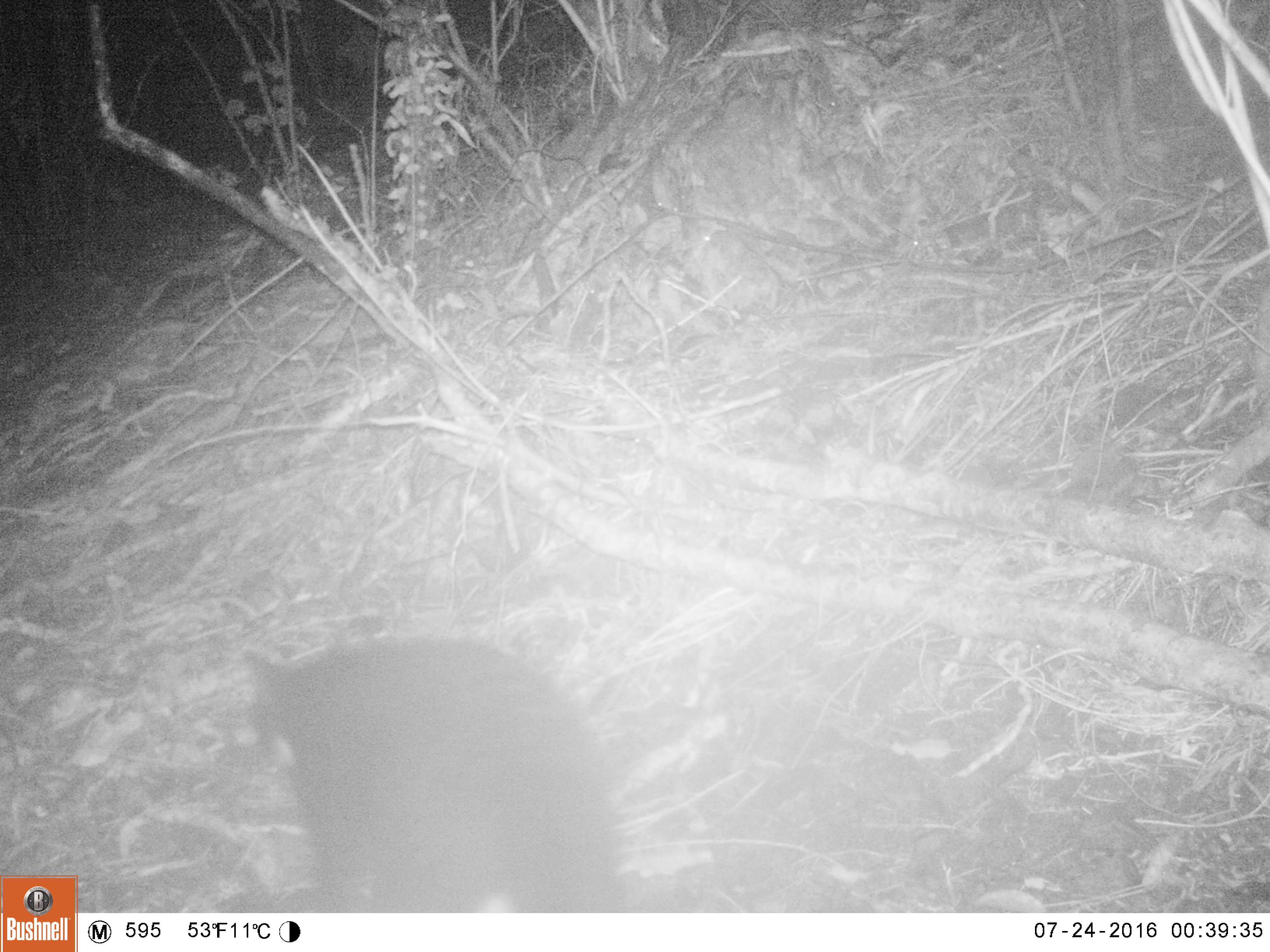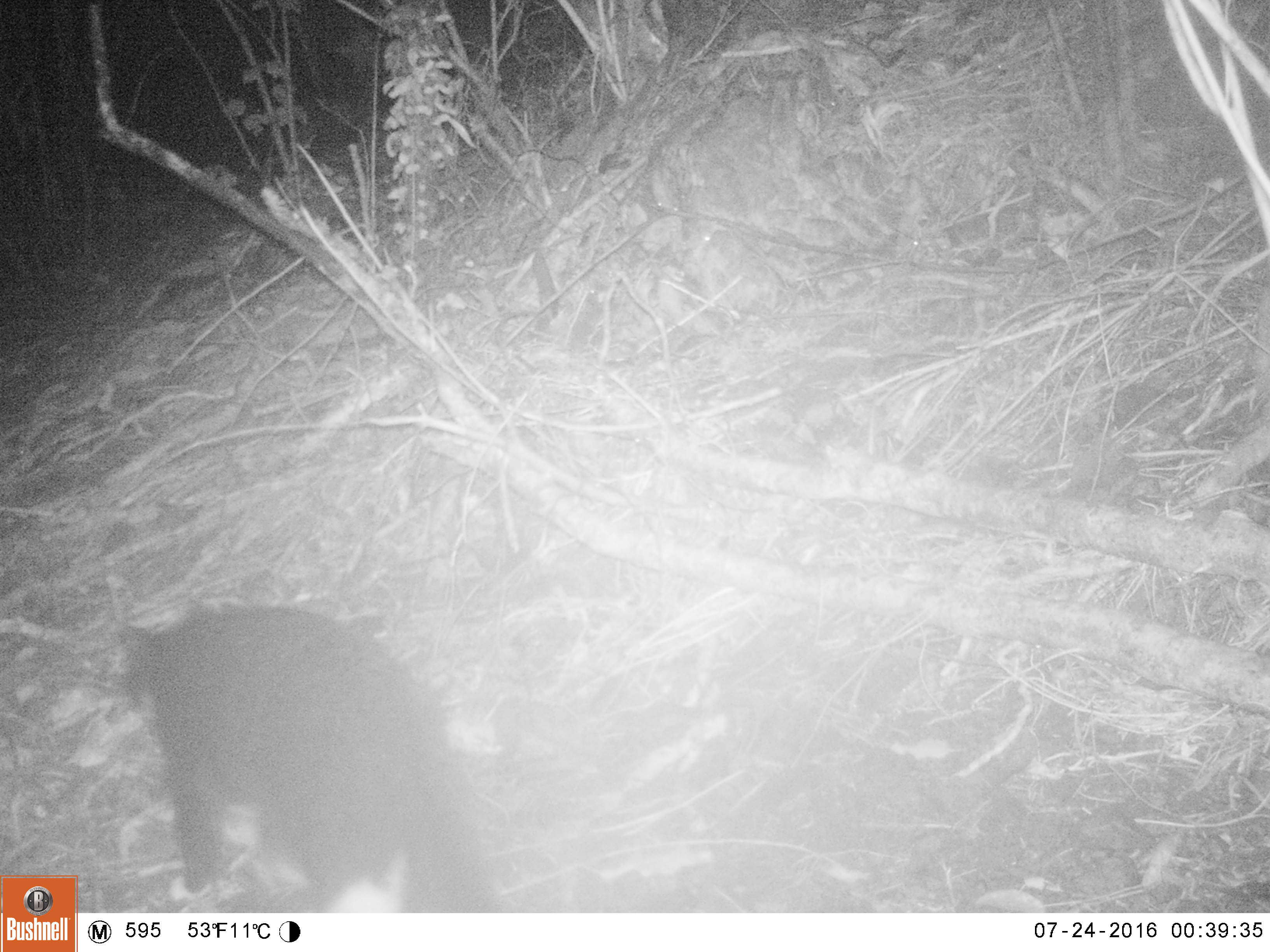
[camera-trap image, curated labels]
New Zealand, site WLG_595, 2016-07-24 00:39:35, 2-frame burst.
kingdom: Animalia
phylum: Chordata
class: Mammalia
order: Carnivora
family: Felidae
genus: Felis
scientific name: Felis catus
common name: domestic cat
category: cat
Cat (domestic cat) (Felis catus).